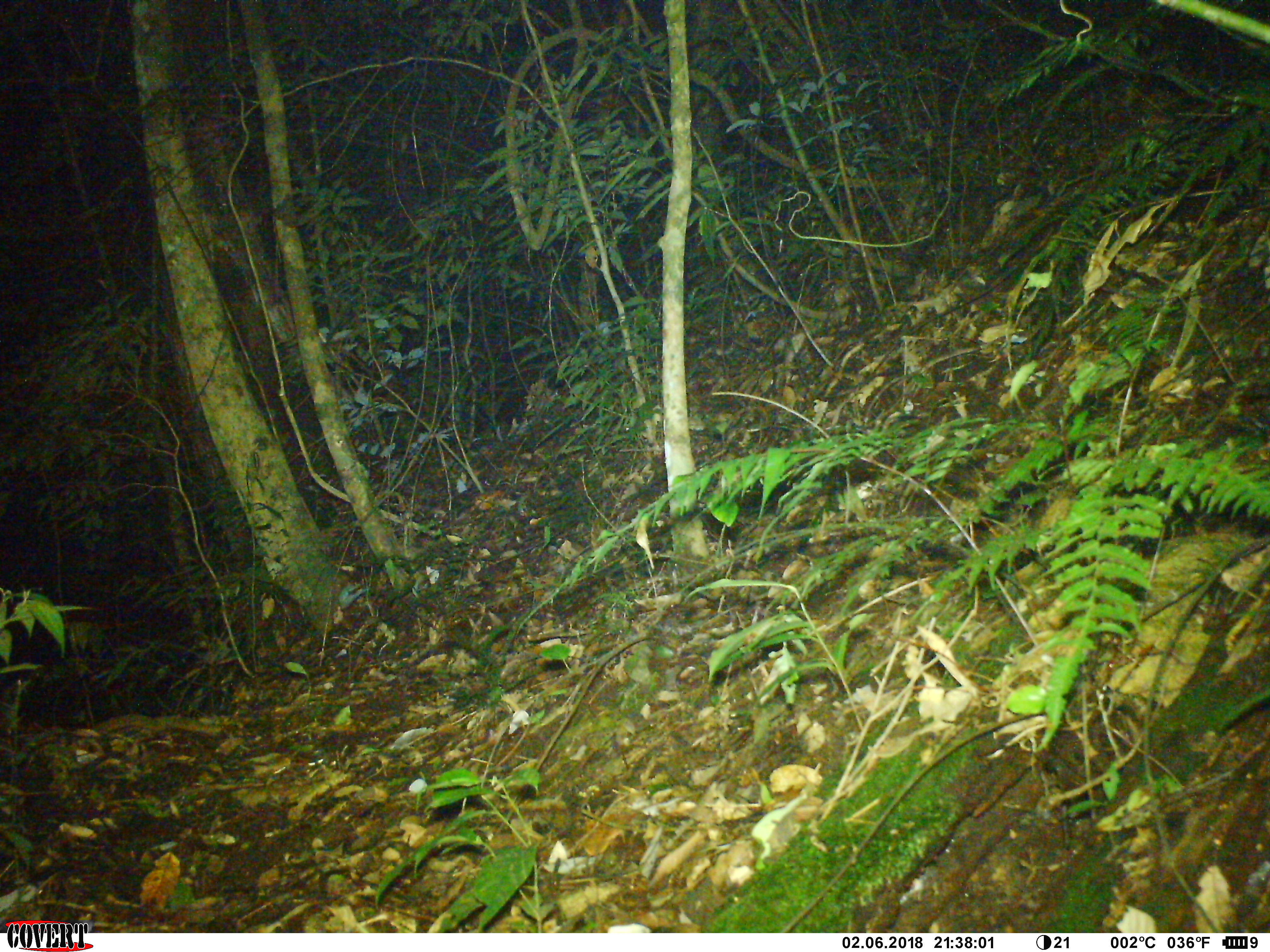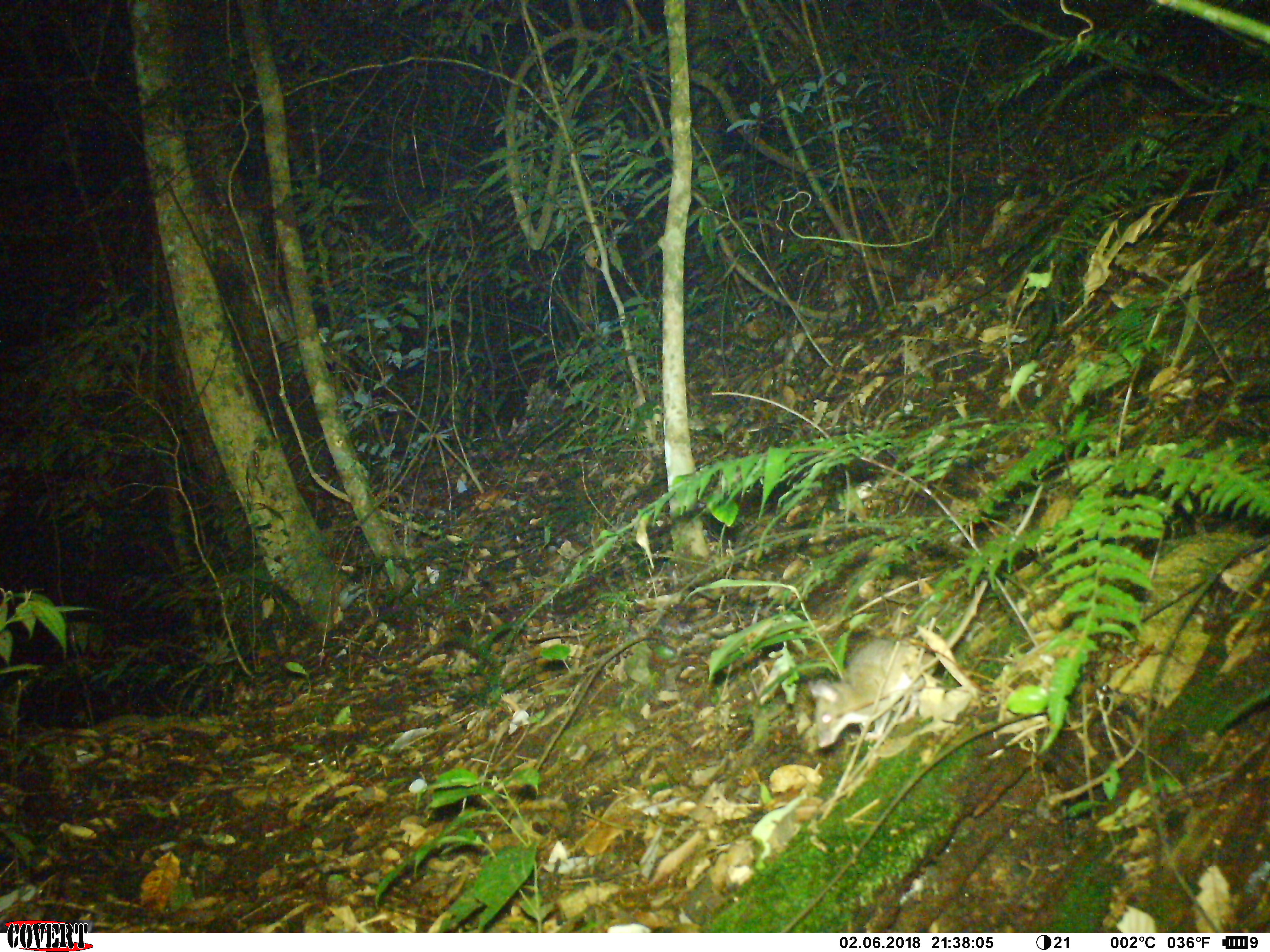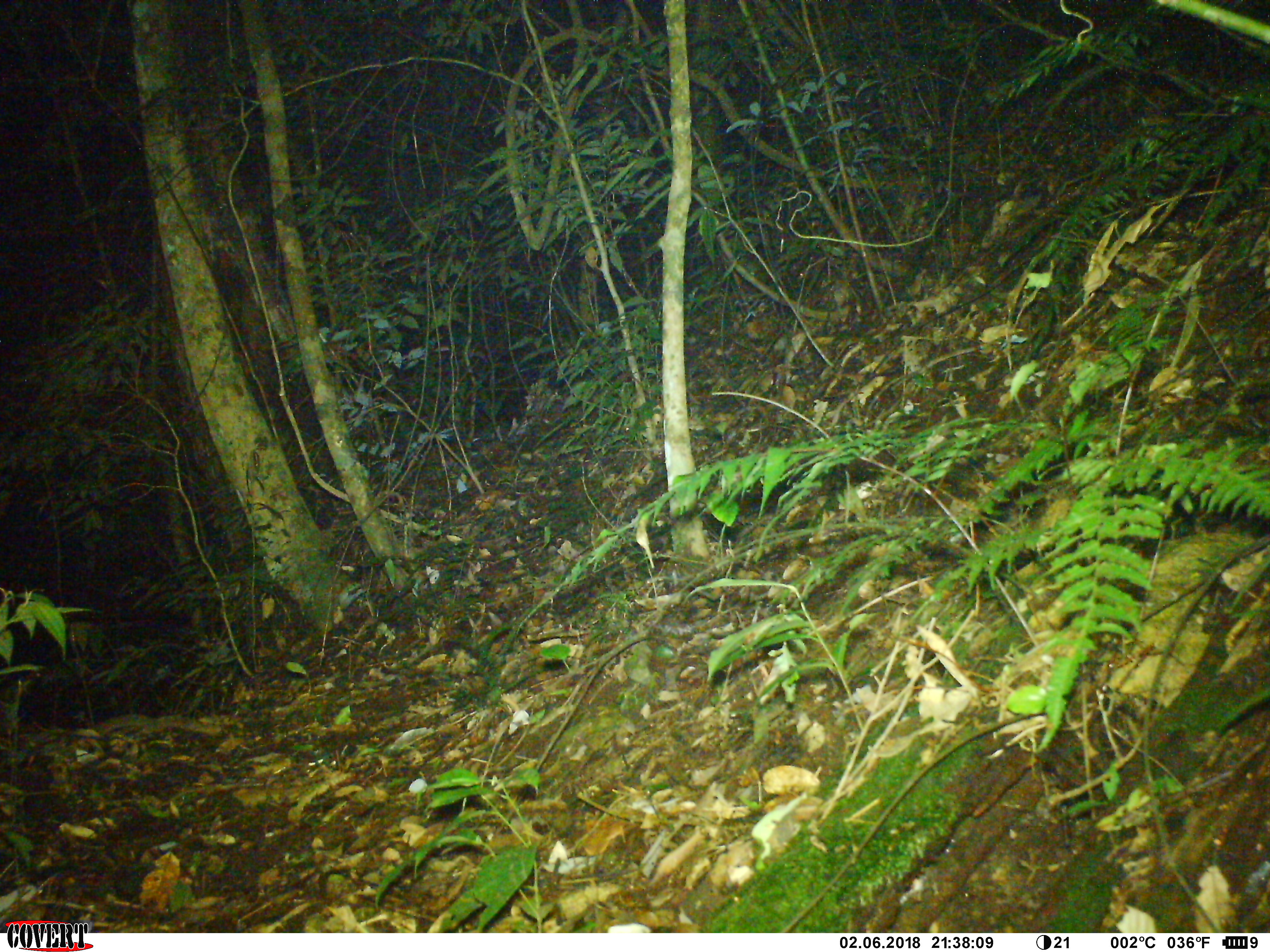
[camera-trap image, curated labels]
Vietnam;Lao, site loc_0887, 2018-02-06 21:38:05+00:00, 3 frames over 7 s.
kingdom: Animalia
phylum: Chordata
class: Mammalia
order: Rodentia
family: Muridae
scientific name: Muridae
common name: old-world mice and rats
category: unidentified murid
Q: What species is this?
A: Unidentified murid (old-world mice and rats) (Muridae).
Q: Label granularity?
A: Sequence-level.